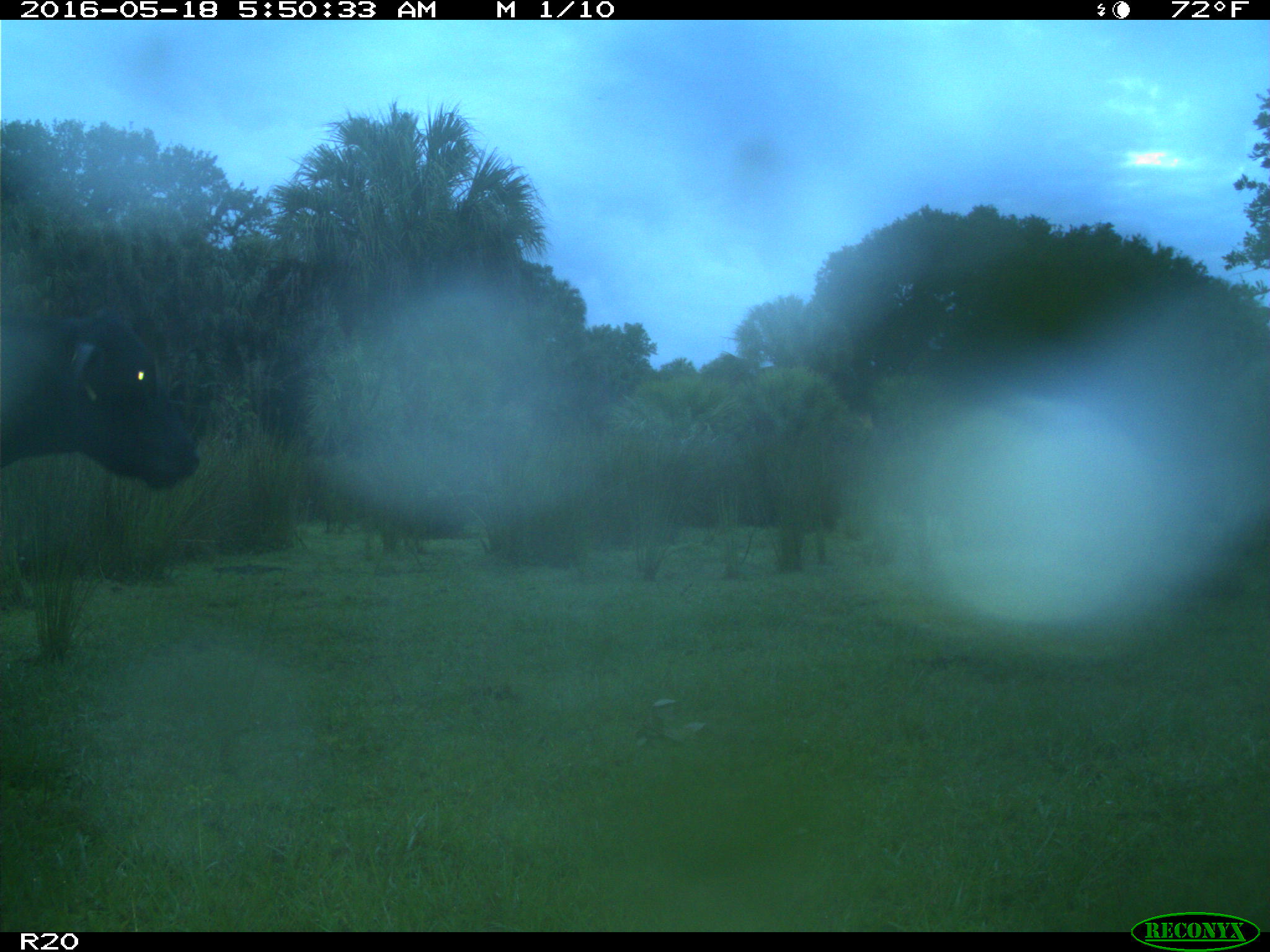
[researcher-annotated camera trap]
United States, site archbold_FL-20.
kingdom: Animalia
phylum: Chordata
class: Mammalia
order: Artiodactyla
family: Bovidae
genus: Bos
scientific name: Bos taurus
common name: domestic cow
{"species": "Bos taurus (domestic cow)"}